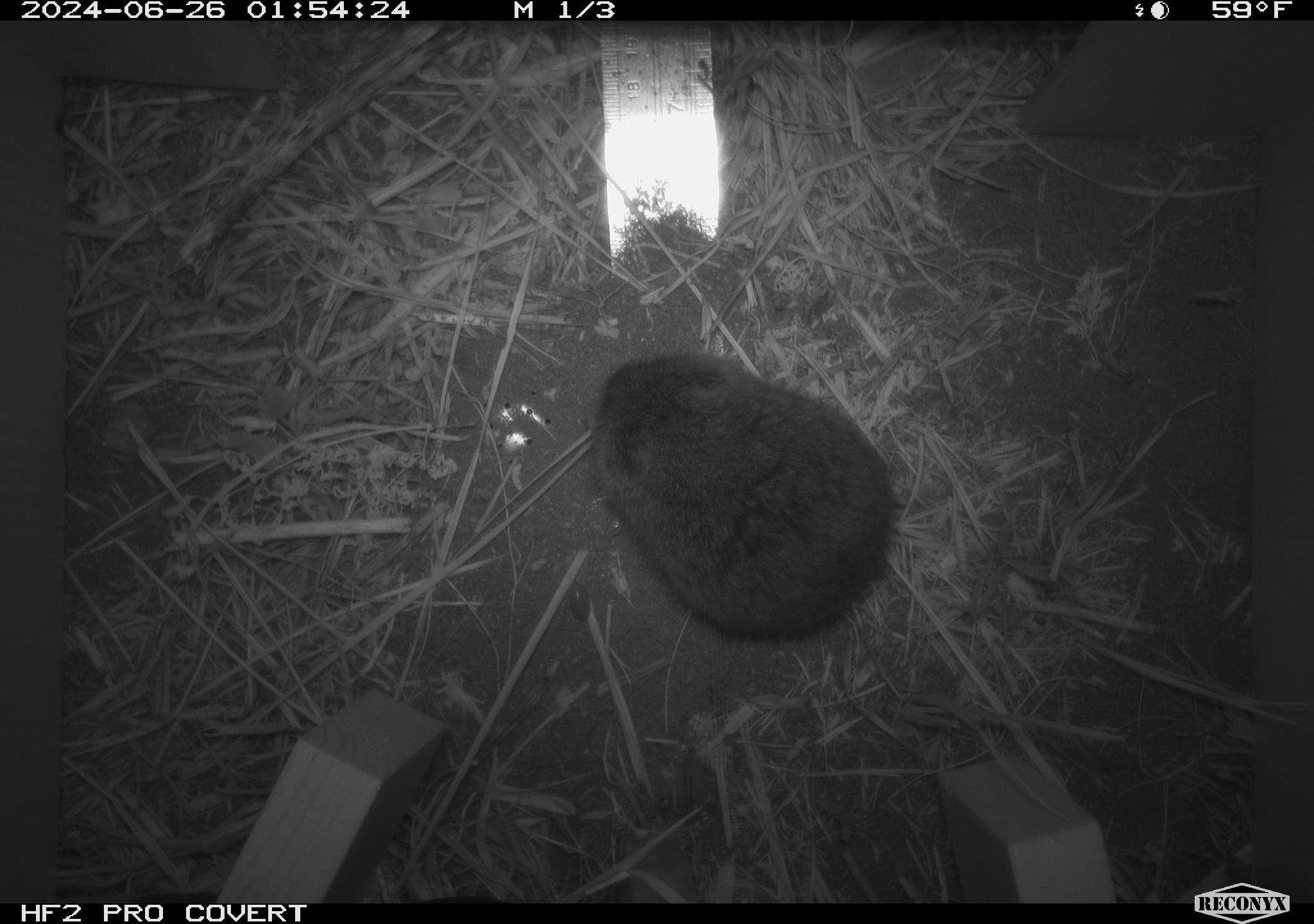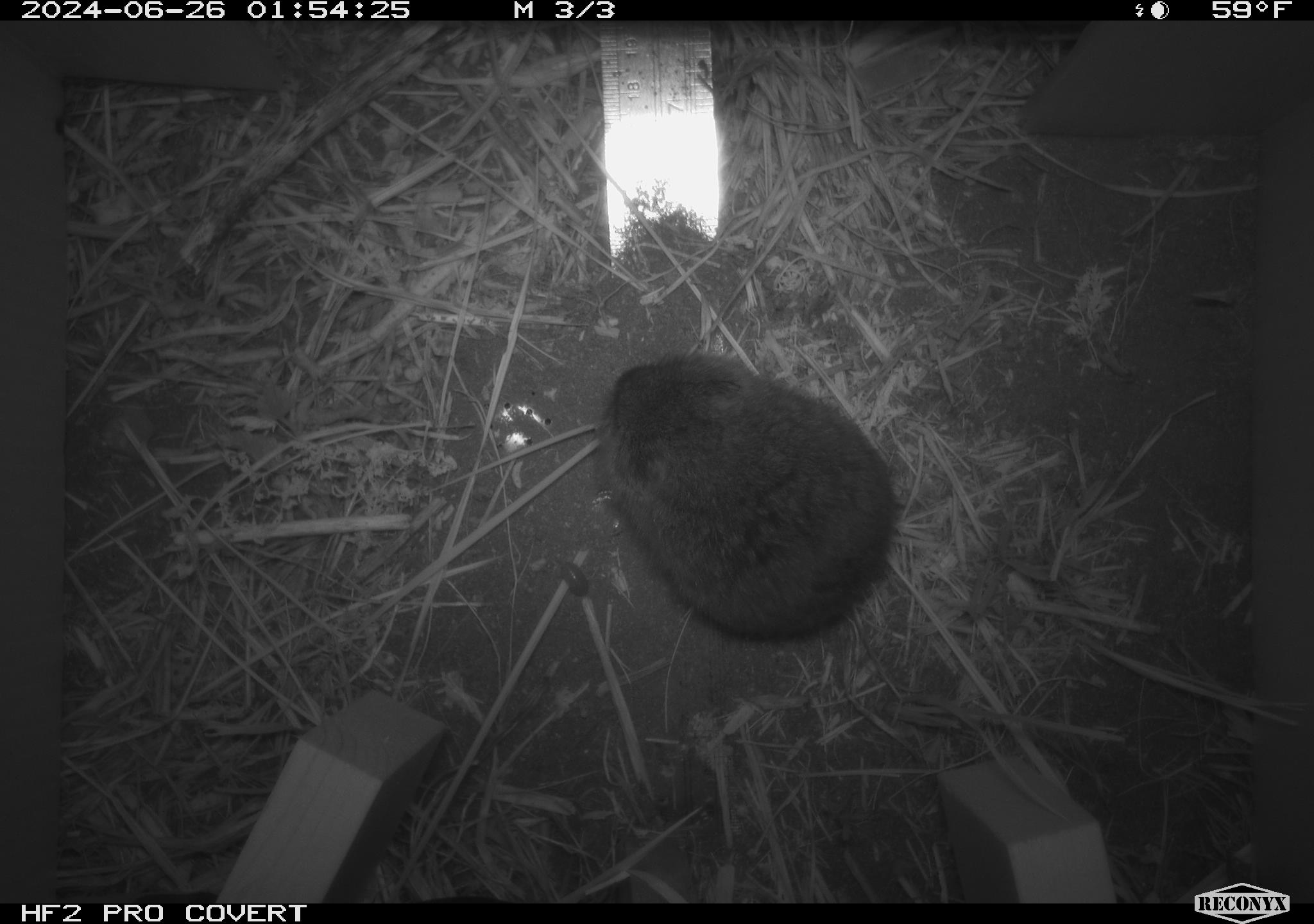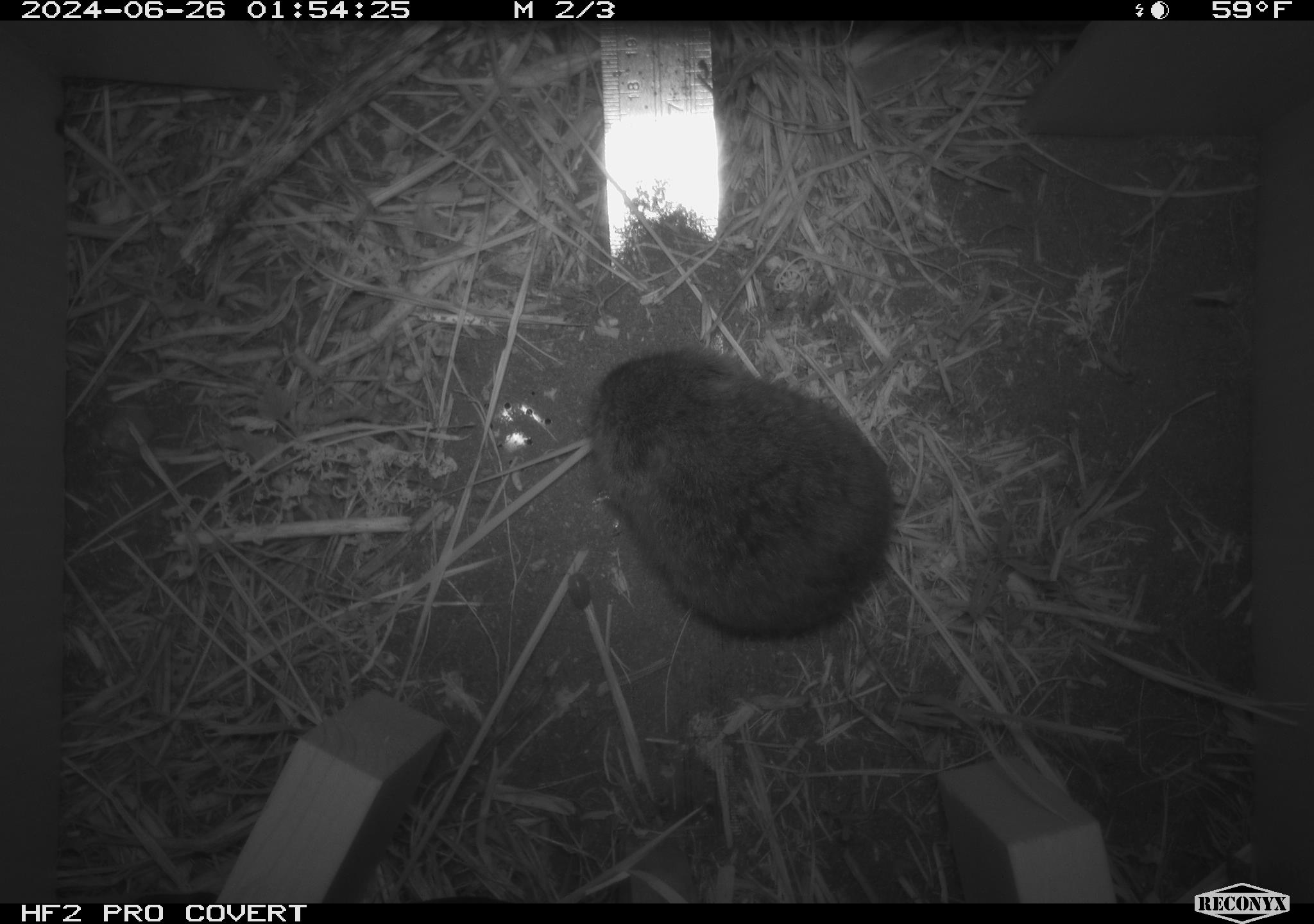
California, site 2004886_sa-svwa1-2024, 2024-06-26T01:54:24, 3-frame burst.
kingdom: Animalia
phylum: Chordata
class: Mammalia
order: Rodentia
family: Cricetidae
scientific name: Arvicolinae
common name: voles, lemmings, and muskrats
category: arvicolinae subfamily